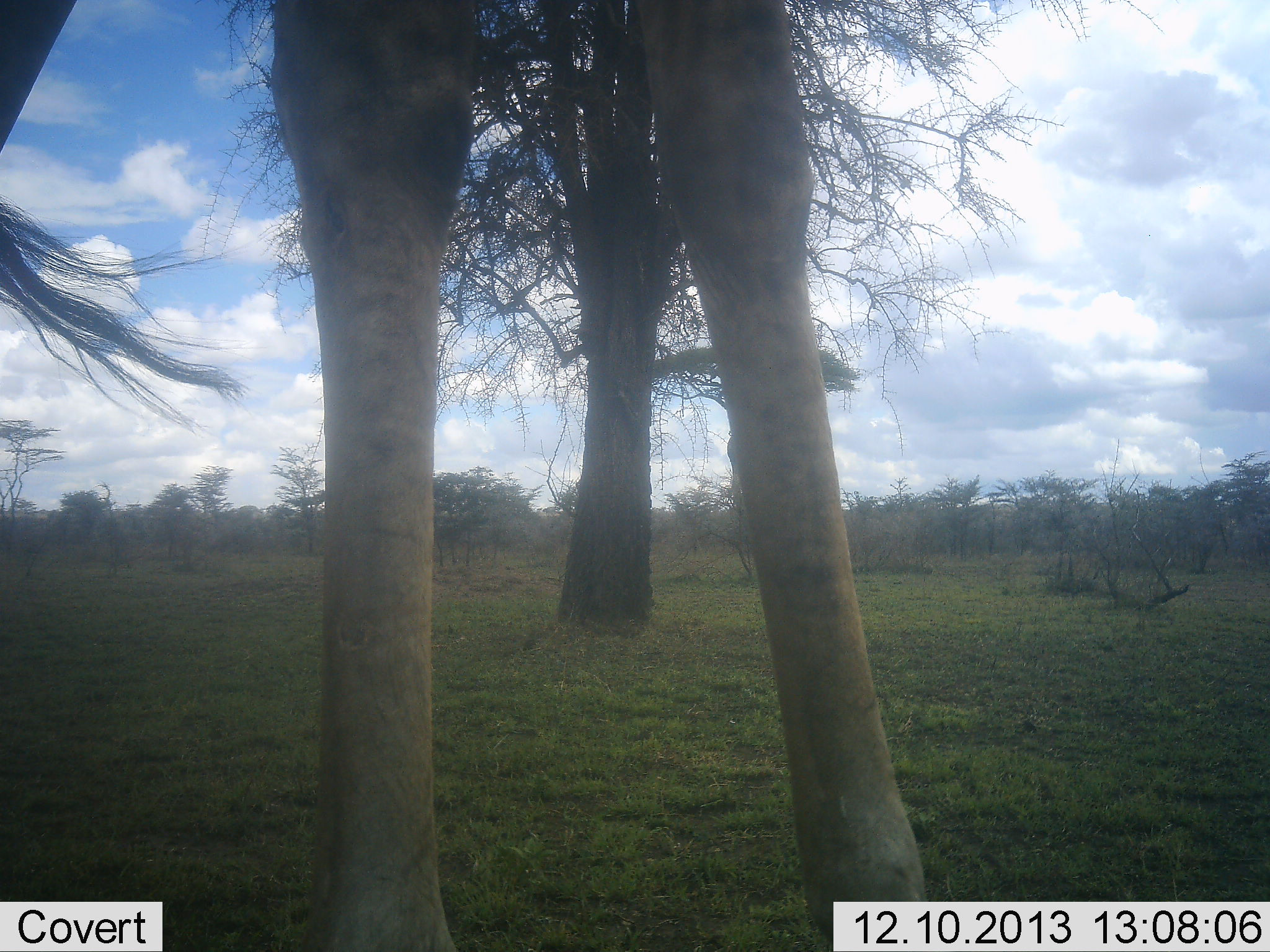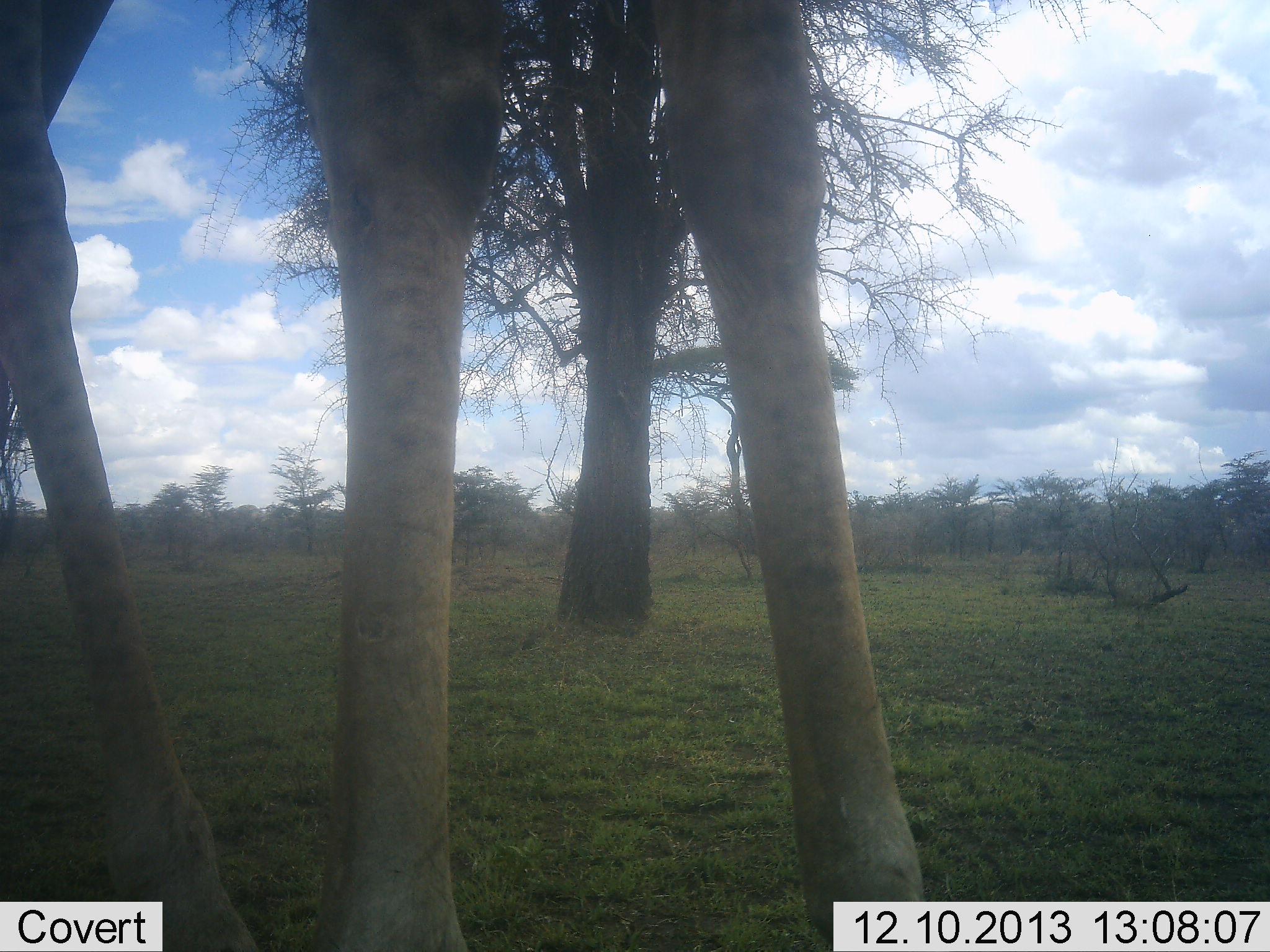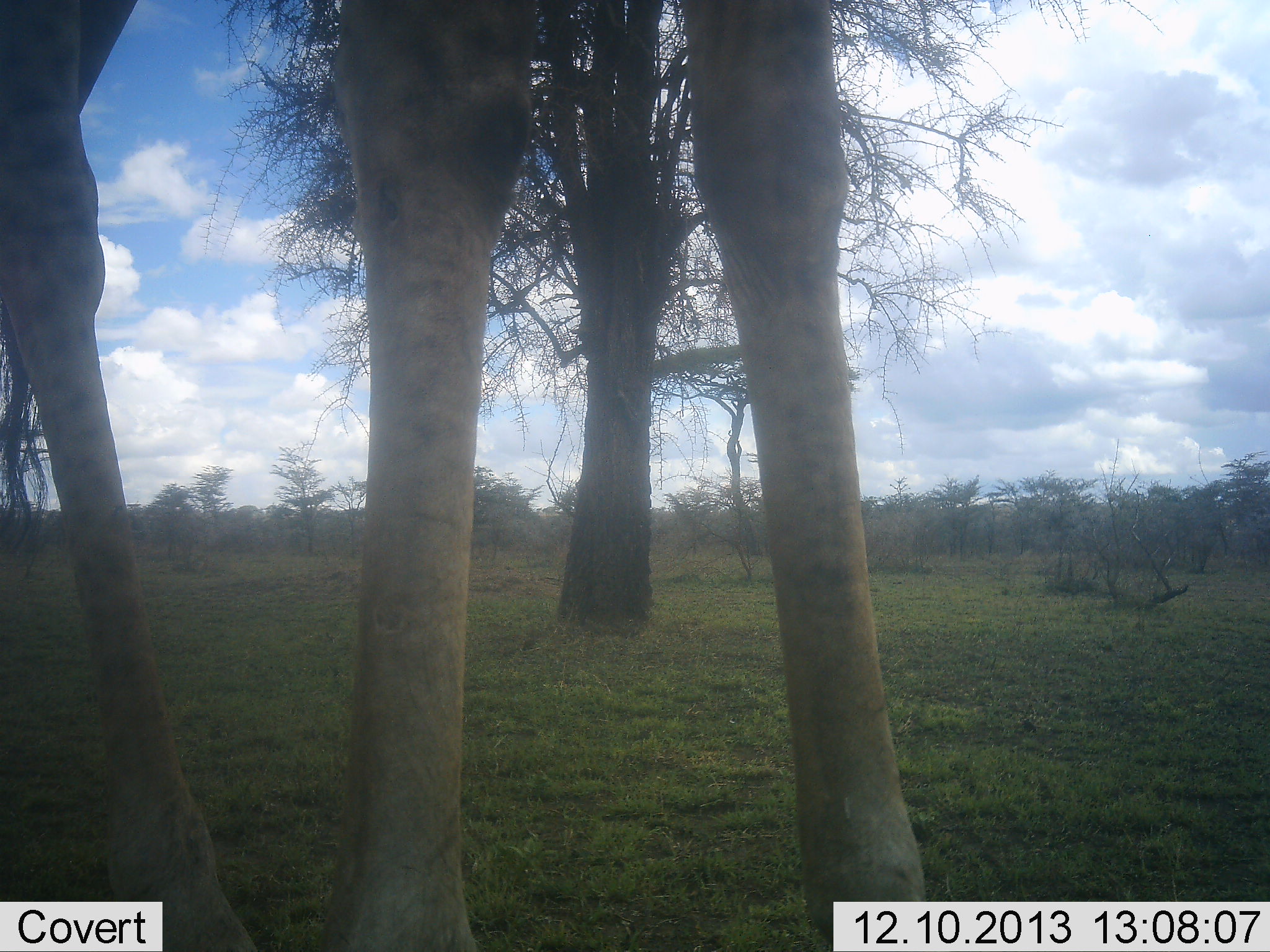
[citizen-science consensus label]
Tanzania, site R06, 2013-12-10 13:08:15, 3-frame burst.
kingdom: Animalia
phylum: Chordata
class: Mammalia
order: Artiodactyla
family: Giraffidae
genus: Giraffa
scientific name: Giraffa camelopardalis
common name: giraffe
Giraffe (Giraffa camelopardalis), count 1. Behavior (volunteer vote fractions): standing 100%, resting 0%, moving 0%, interacting 0%. Young present (vote fraction): 0%. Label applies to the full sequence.